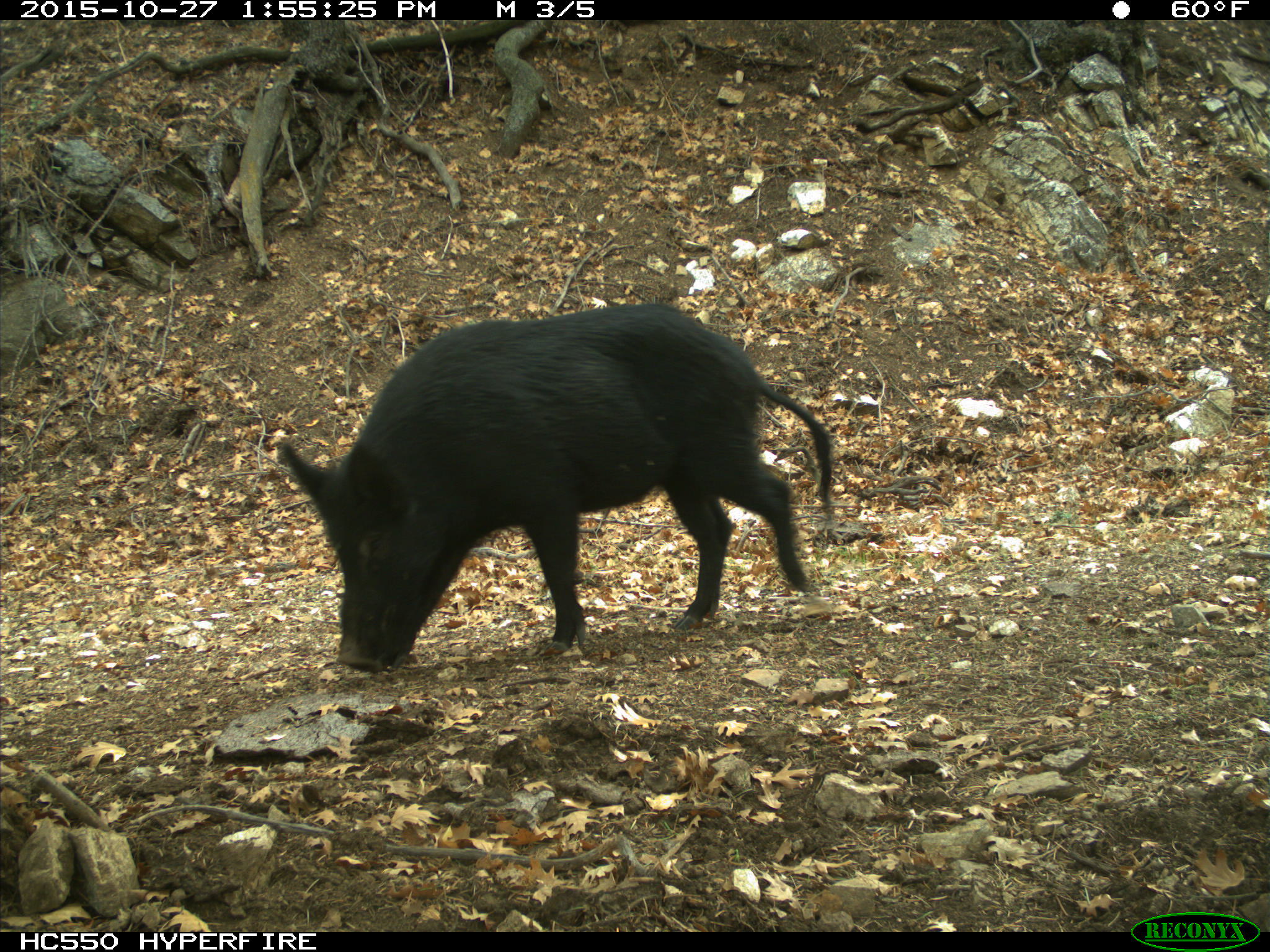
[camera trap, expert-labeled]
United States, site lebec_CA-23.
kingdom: Animalia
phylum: Chordata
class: Mammalia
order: Artiodactyla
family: Suidae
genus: Sus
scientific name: Sus scrofa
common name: wild boar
Sus scrofa (wild boar).